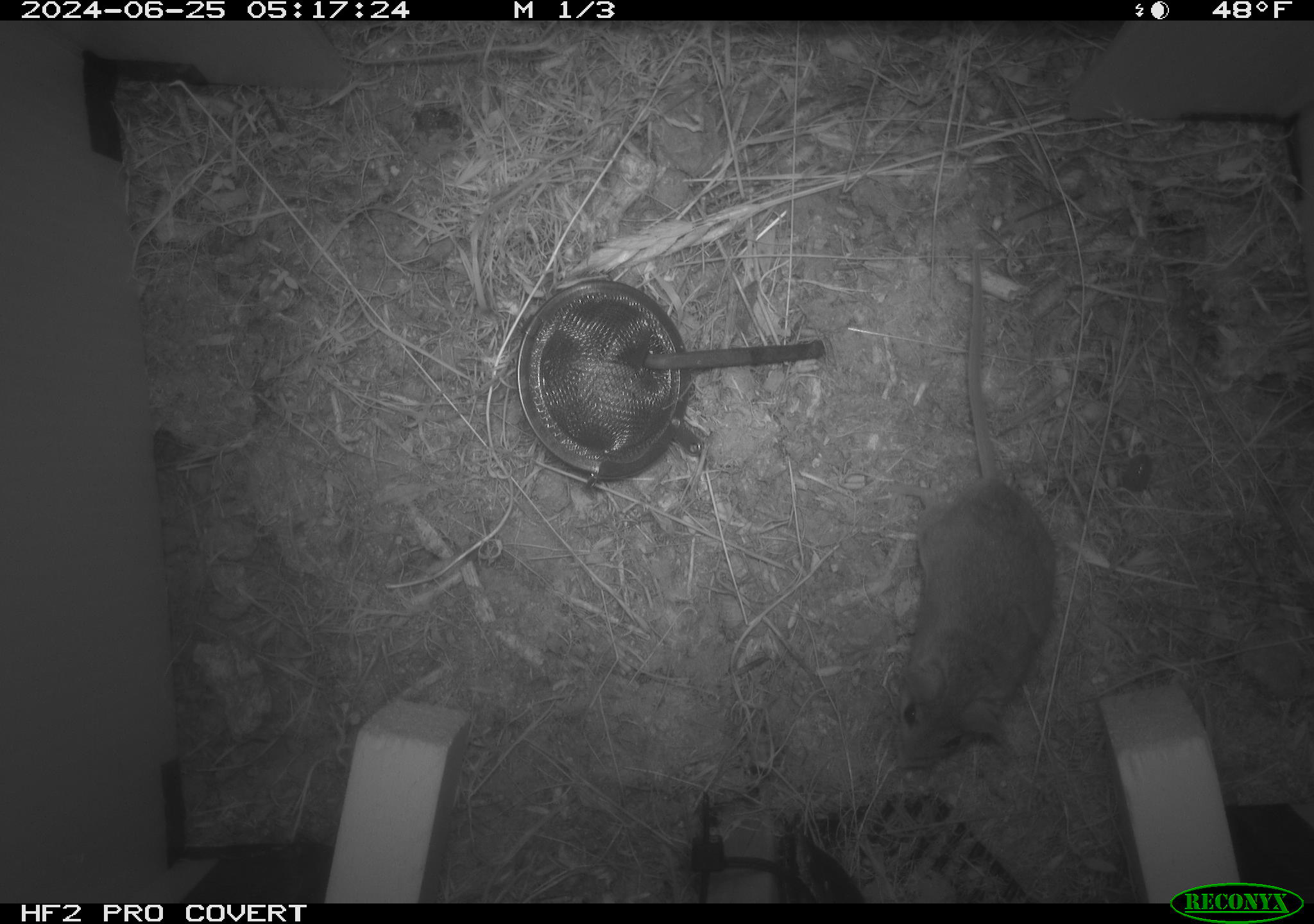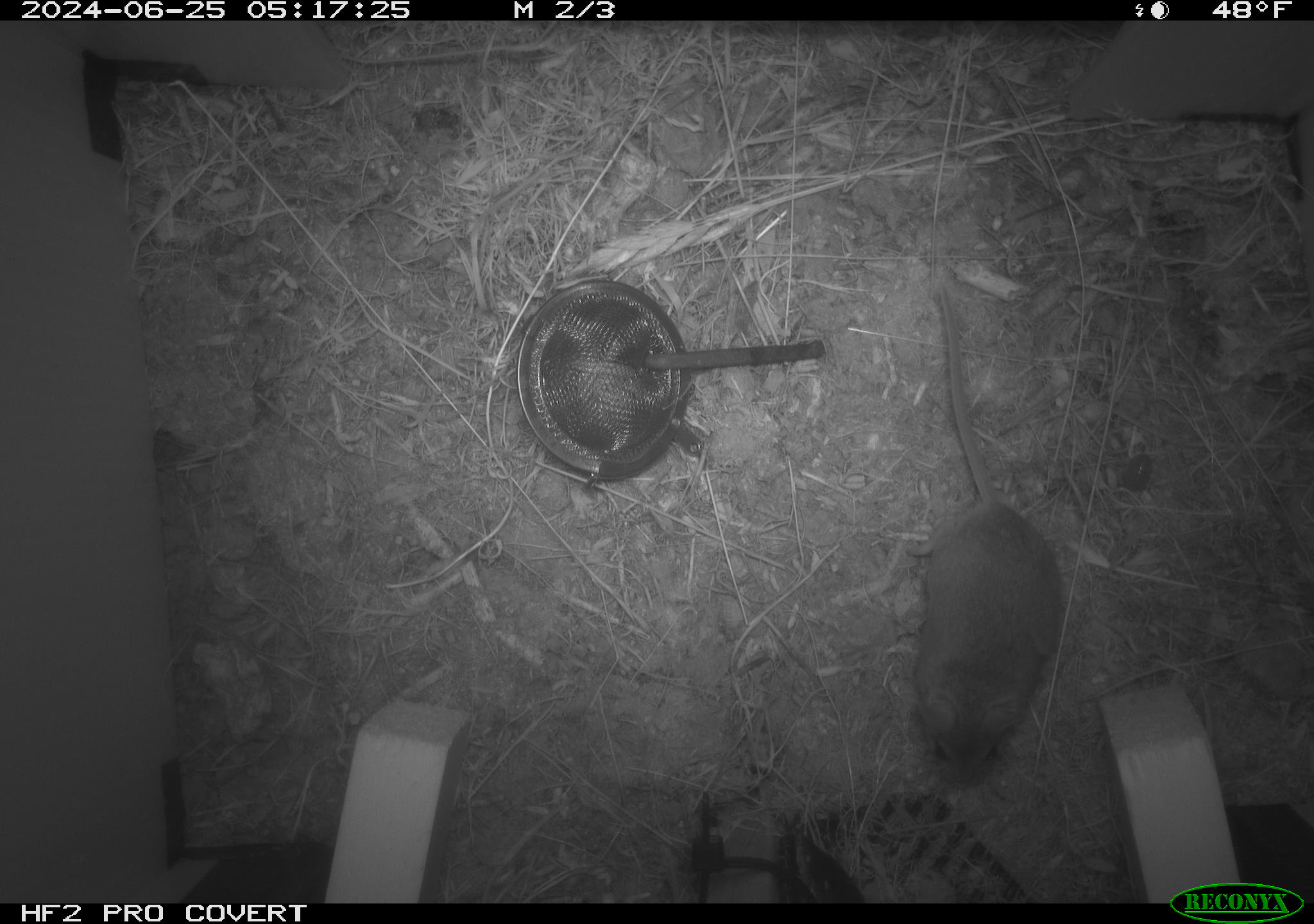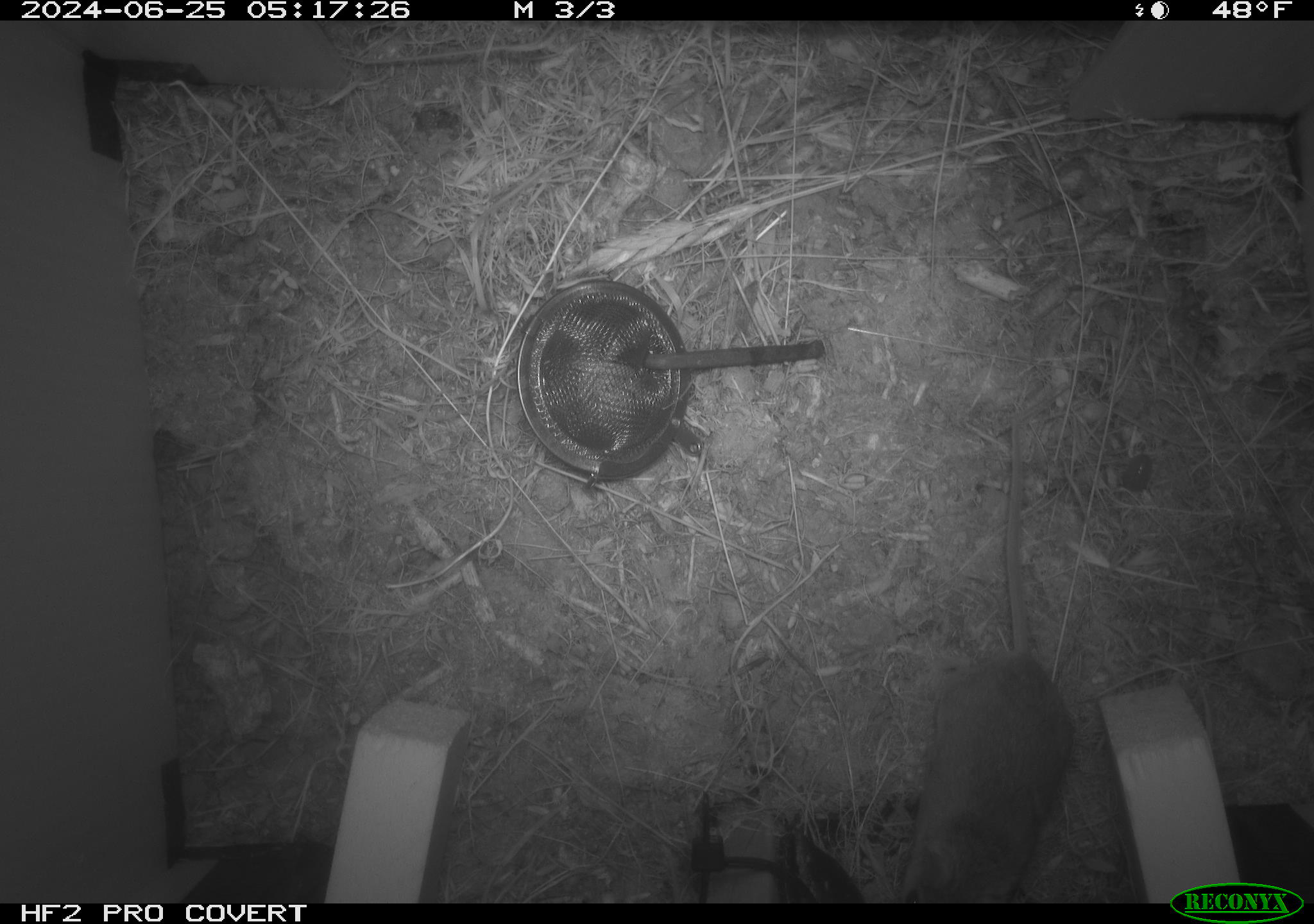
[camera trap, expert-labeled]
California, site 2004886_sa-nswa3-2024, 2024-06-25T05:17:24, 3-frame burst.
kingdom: Animalia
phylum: Chordata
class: Mammalia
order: Rodentia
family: Cricetidae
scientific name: Arvicolinae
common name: voles, lemmings, and muskrats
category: arvicolinae subfamily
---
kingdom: Animalia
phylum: Chordata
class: Mammalia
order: Rodentia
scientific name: Rodentia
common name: rodent